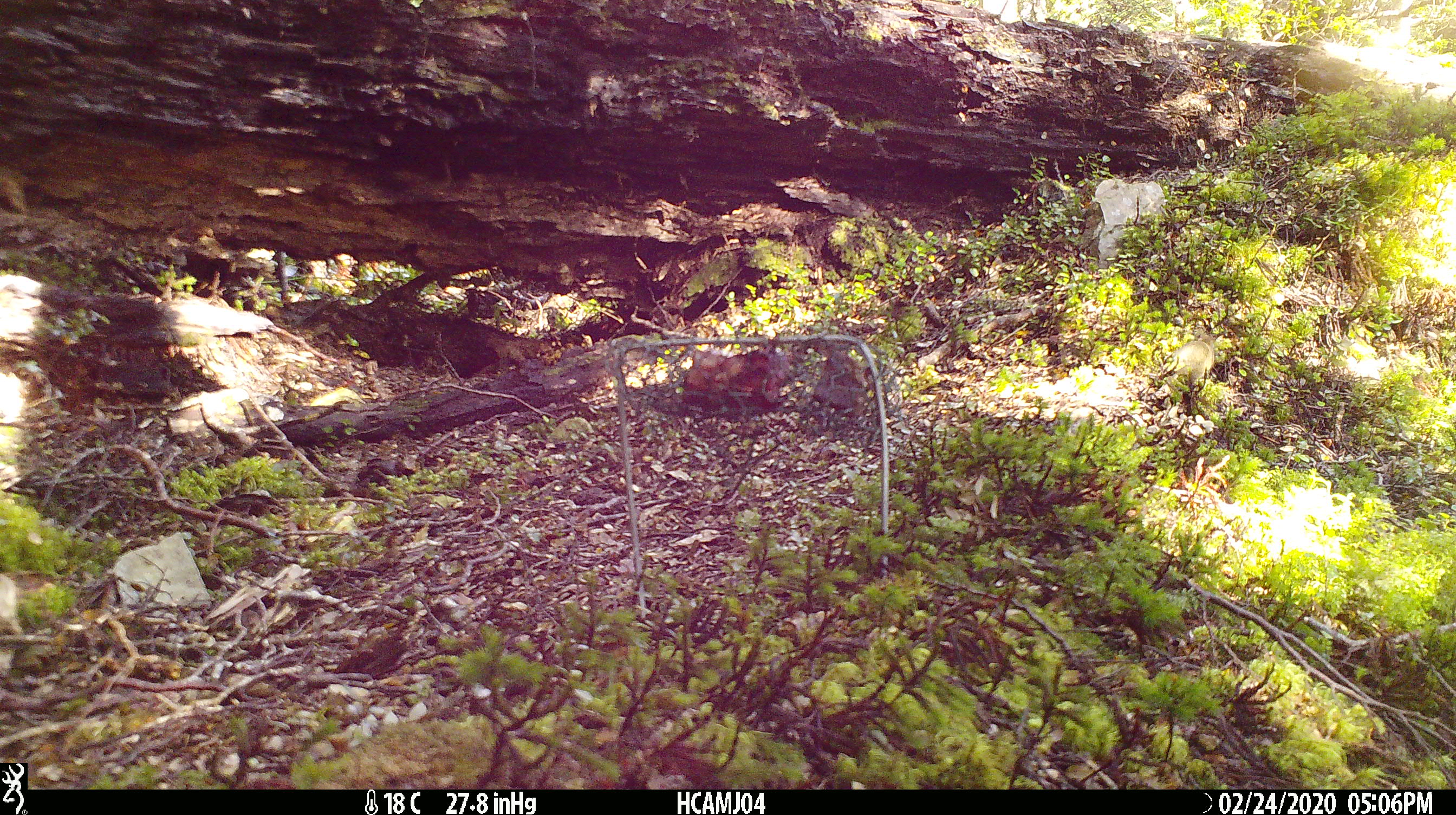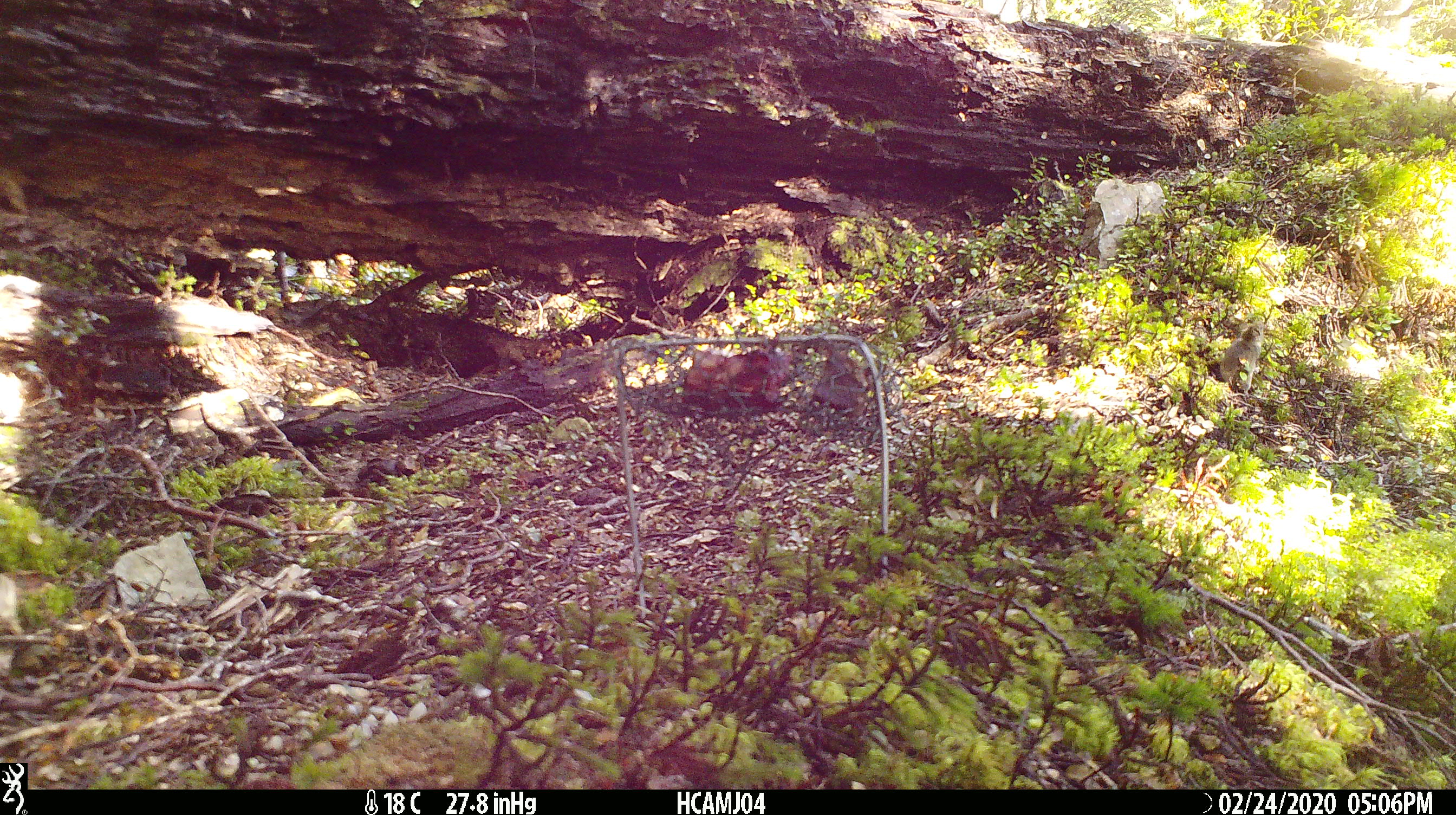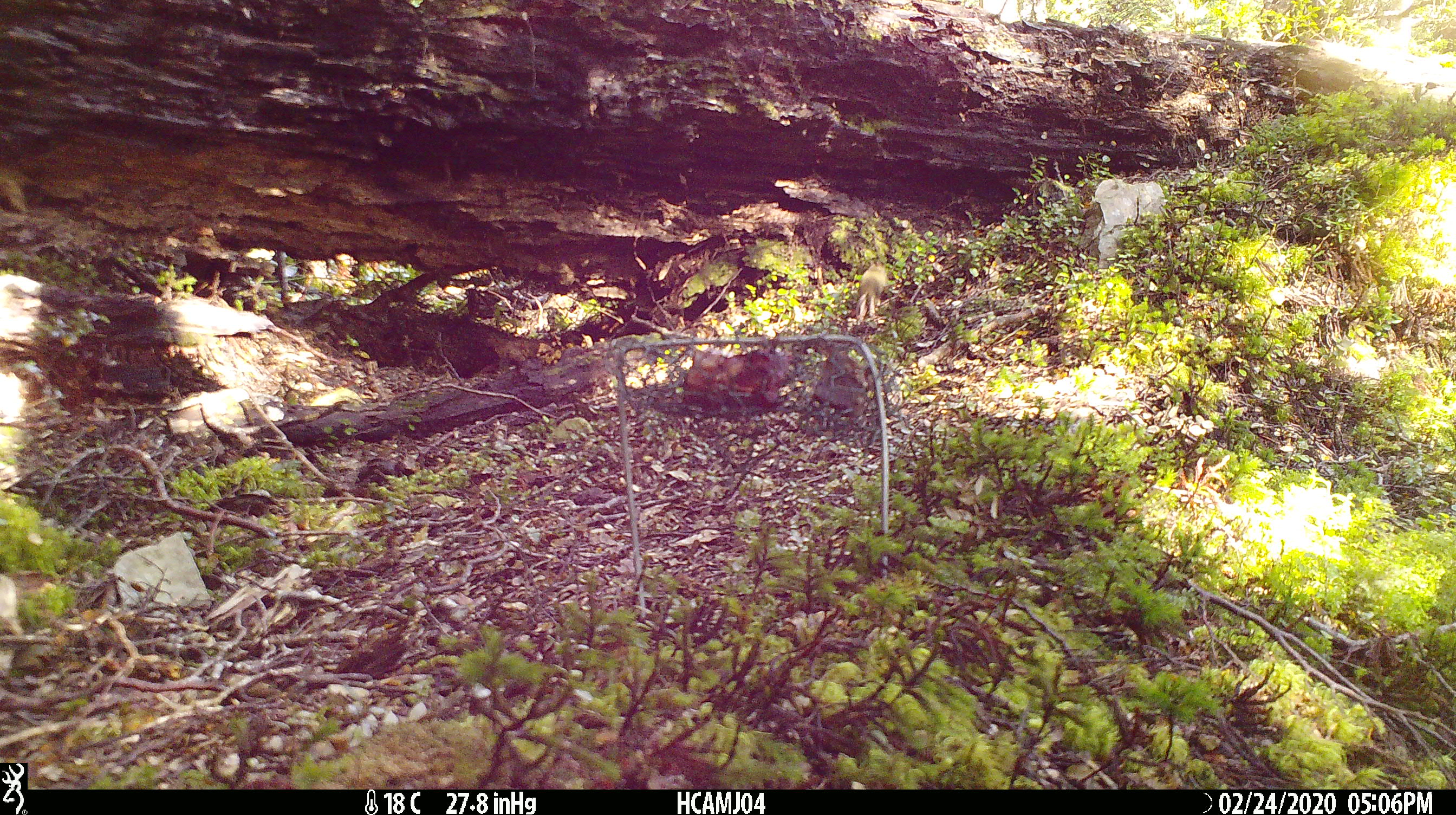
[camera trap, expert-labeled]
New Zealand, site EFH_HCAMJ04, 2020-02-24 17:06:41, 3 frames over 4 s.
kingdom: Animalia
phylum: Chordata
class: Mammalia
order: Rodentia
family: Muridae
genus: Mus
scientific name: Mus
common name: mouse